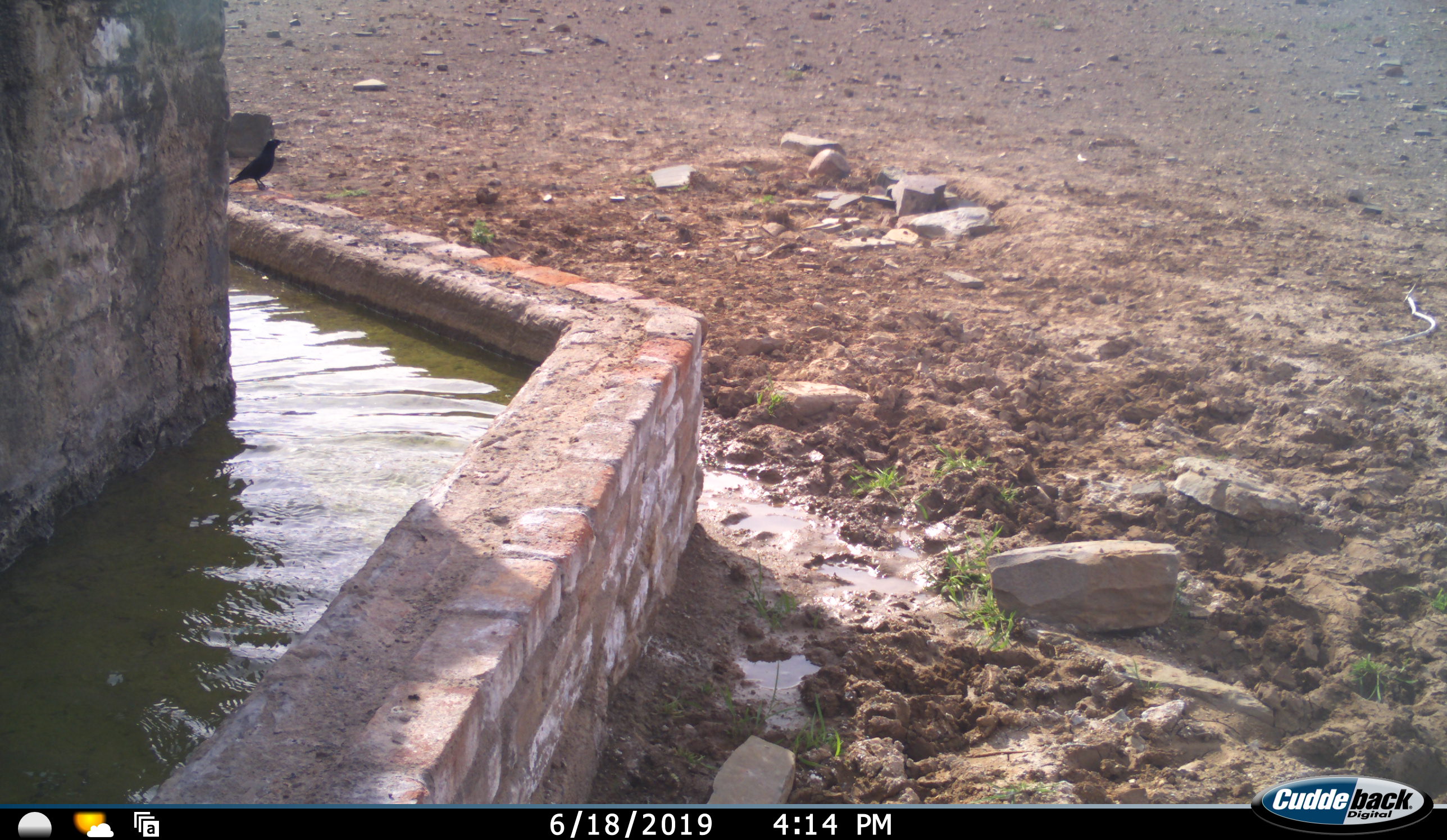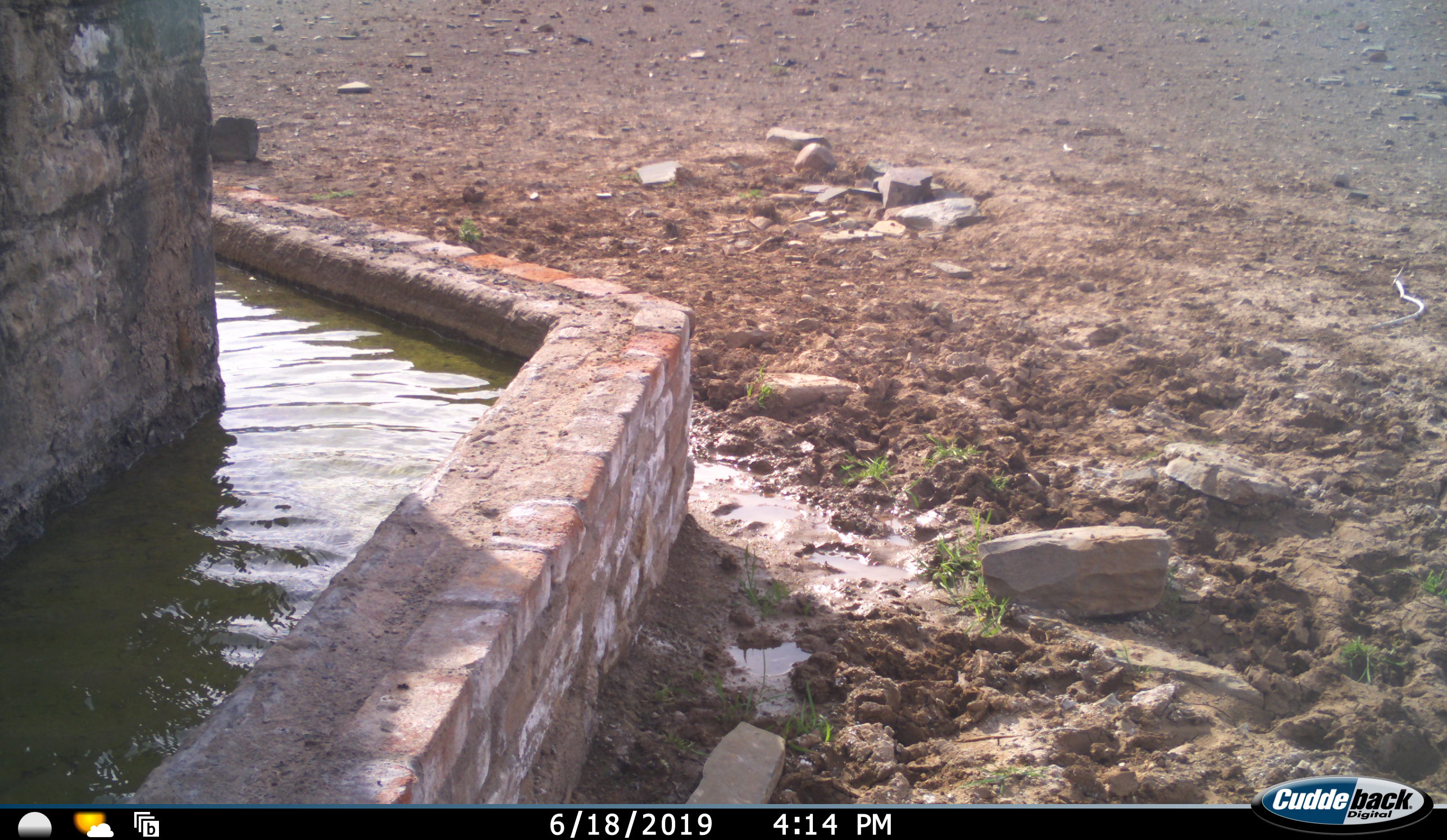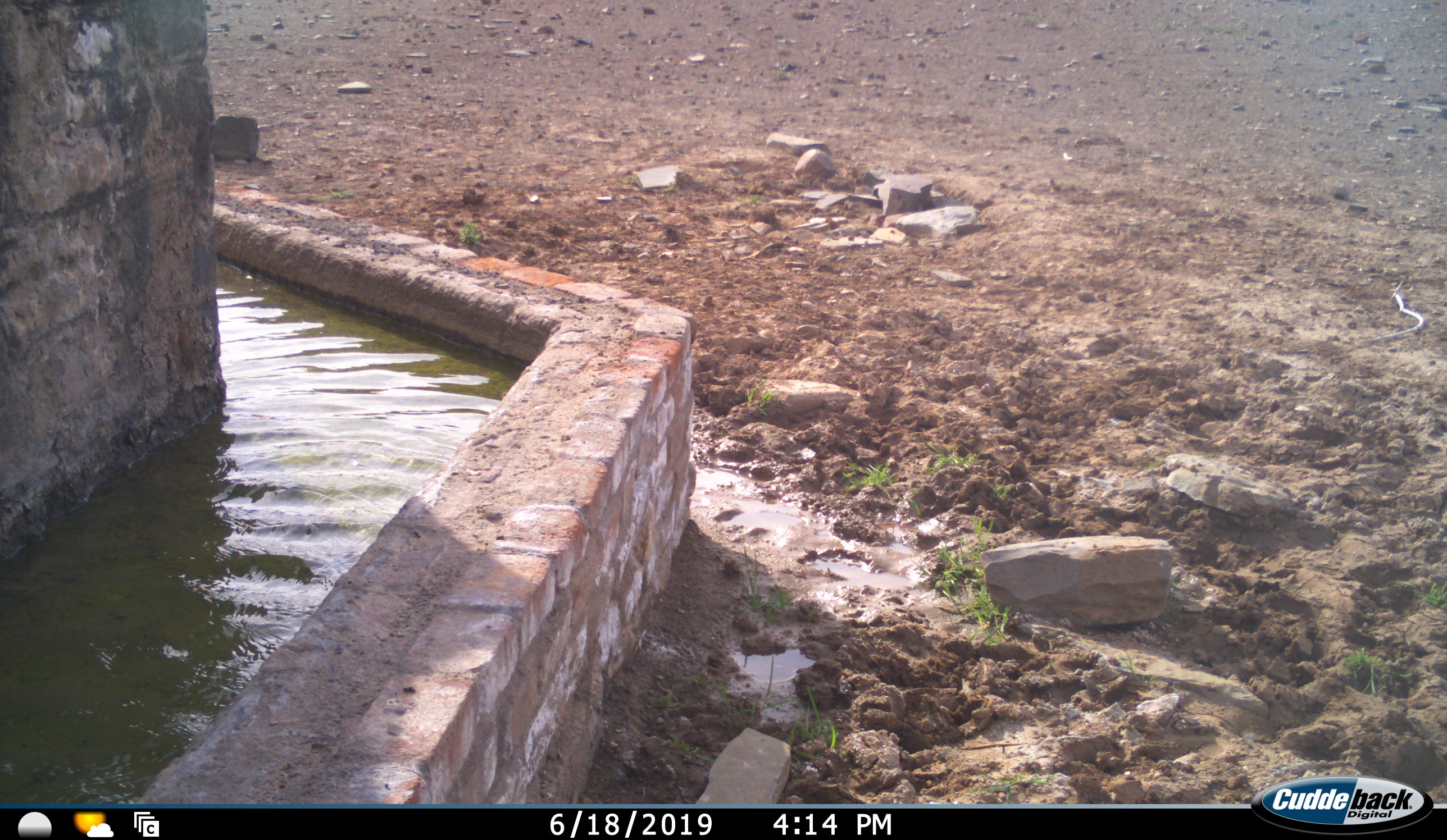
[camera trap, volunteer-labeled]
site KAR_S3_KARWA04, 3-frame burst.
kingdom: Animalia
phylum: Chordata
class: Aves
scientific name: Aves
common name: bird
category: birdother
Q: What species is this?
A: Birdother (bird) (Aves).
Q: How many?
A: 1.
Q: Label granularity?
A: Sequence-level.